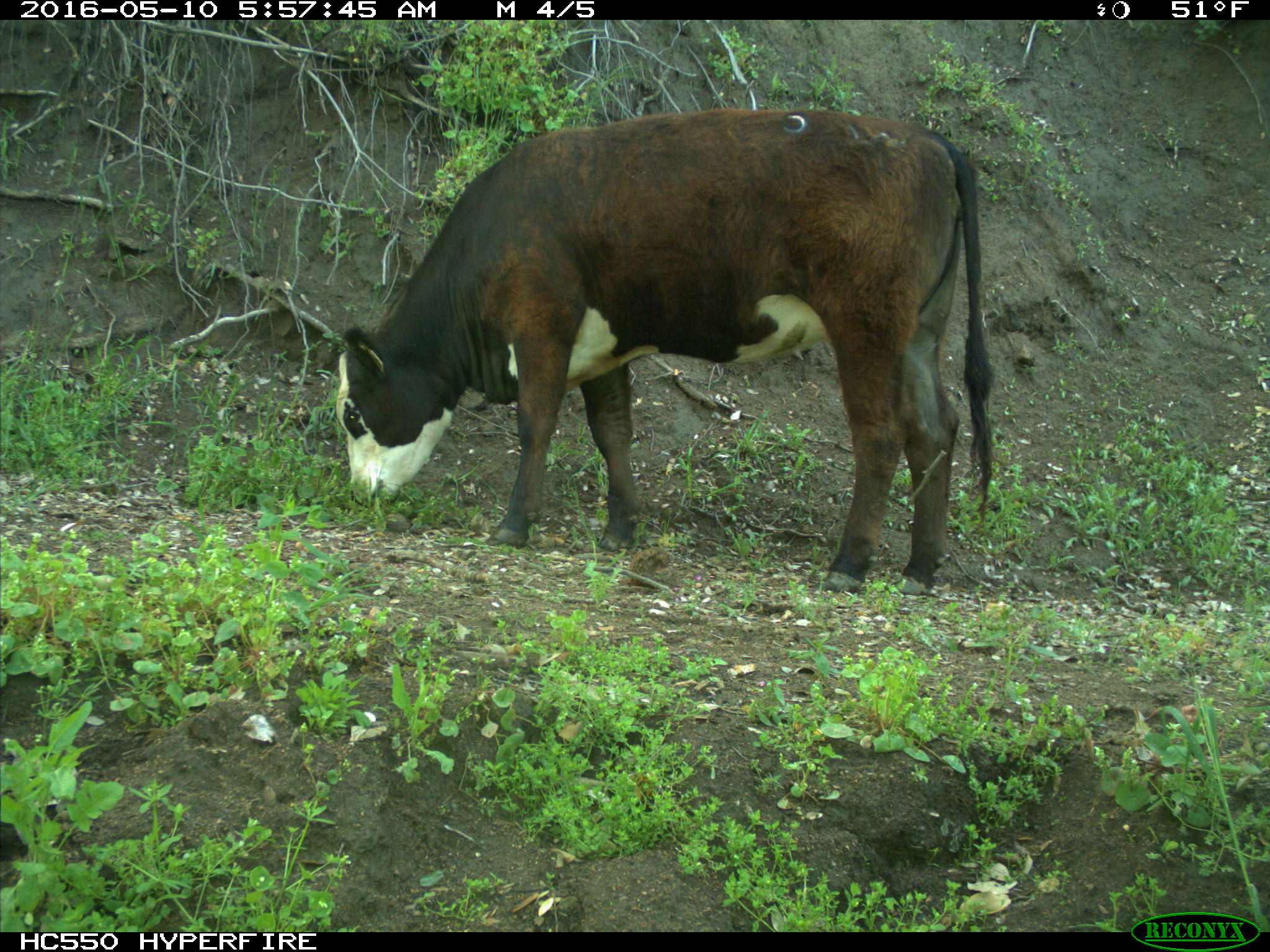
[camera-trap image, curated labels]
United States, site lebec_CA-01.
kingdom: Animalia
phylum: Chordata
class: Mammalia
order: Artiodactyla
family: Bovidae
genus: Bos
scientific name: Bos taurus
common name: domestic cow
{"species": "Bos taurus (domestic cow)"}